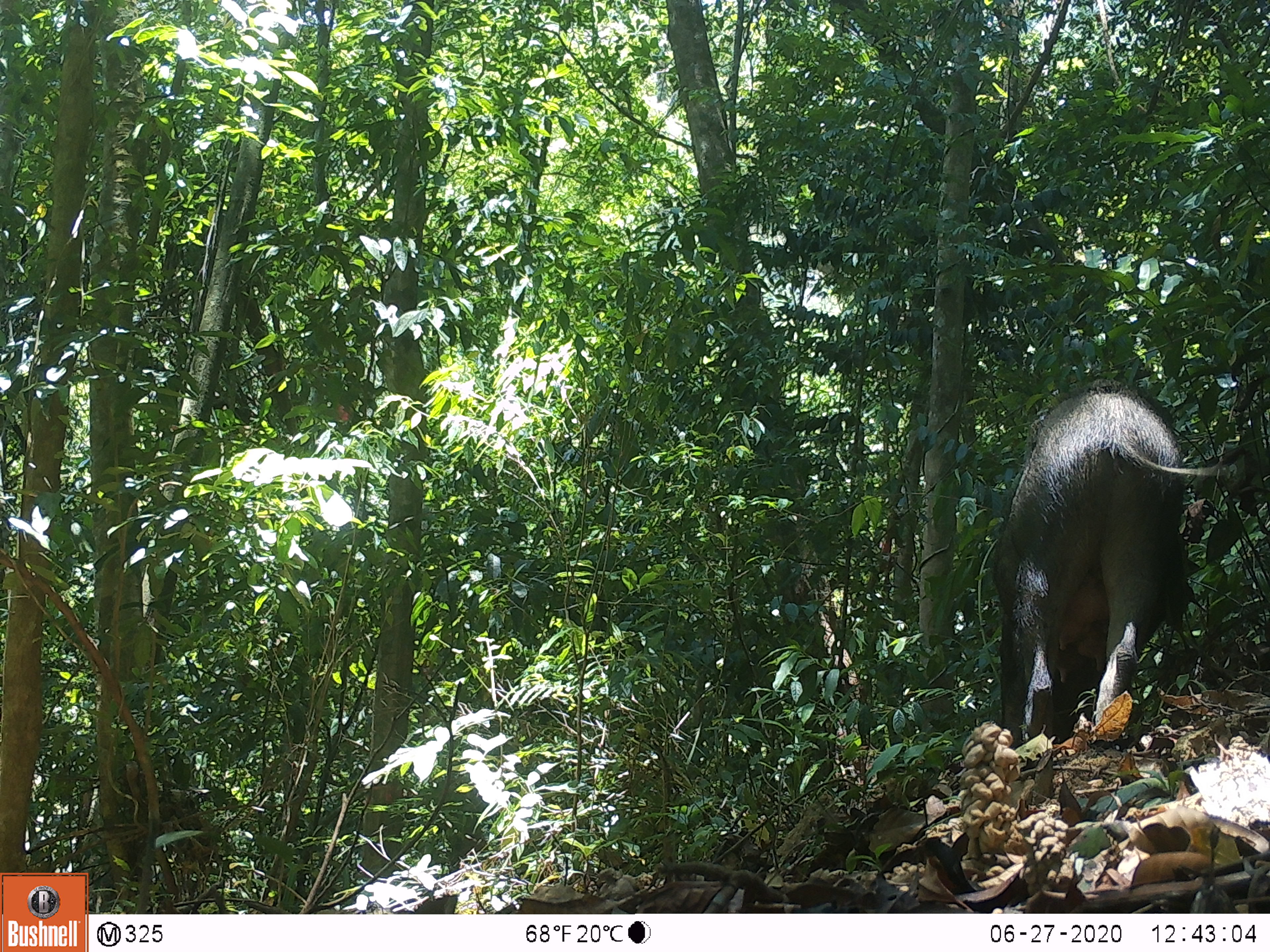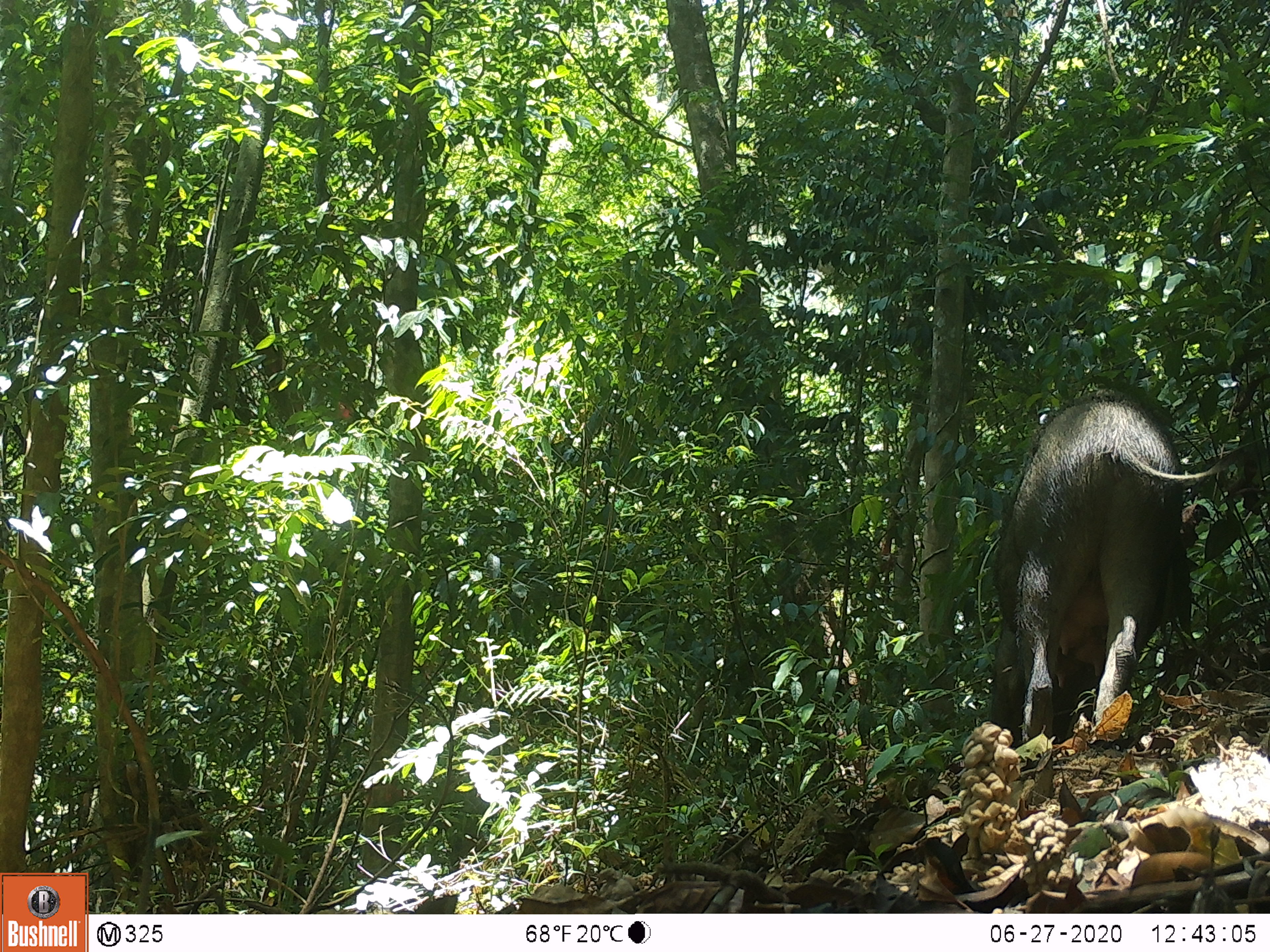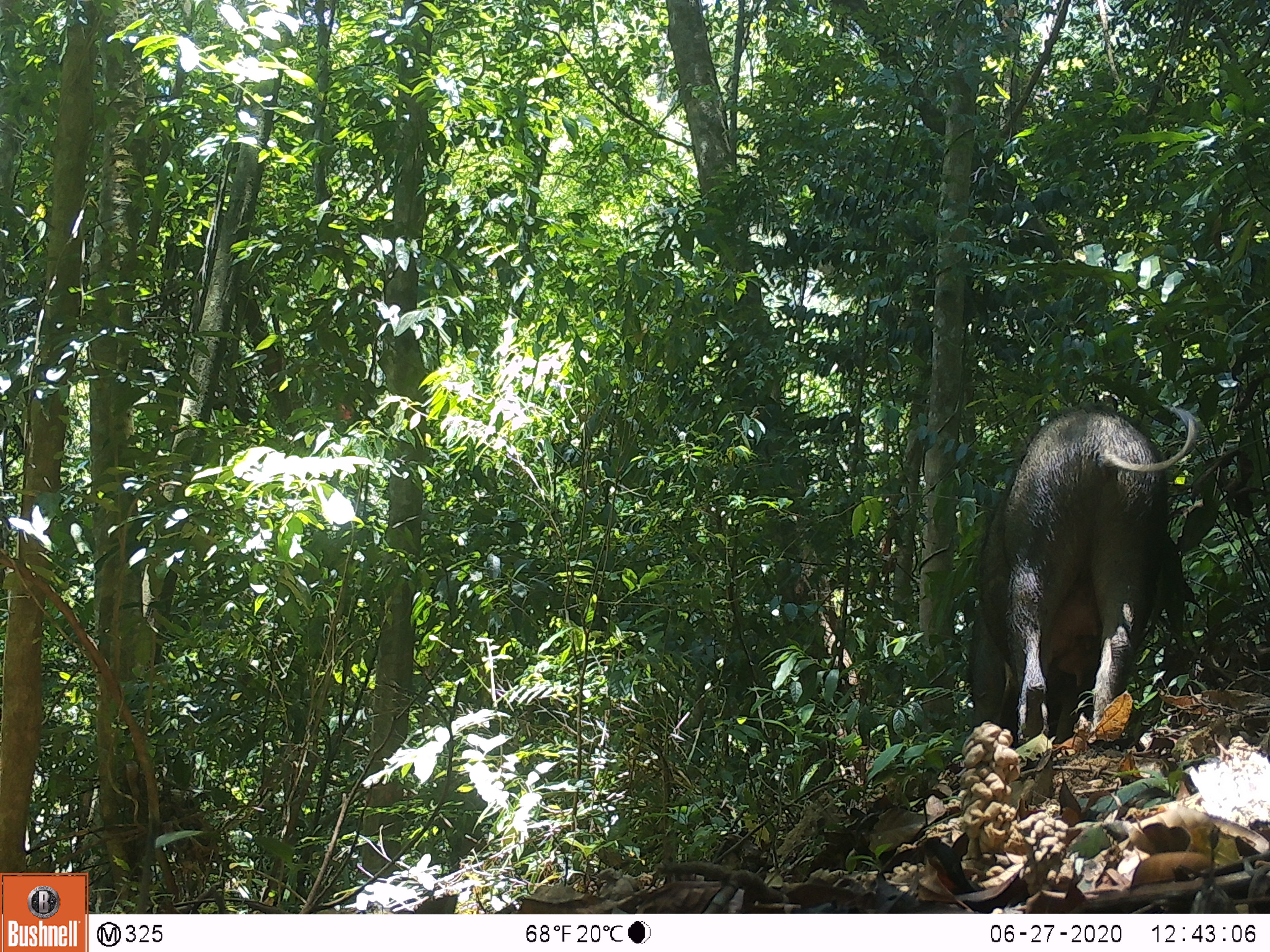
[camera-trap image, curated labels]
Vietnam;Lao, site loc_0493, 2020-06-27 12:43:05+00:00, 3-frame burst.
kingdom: Animalia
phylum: Chordata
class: Mammalia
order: Artiodactyla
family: Suidae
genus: Sus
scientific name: Sus scrofa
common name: eurasian wild pig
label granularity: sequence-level